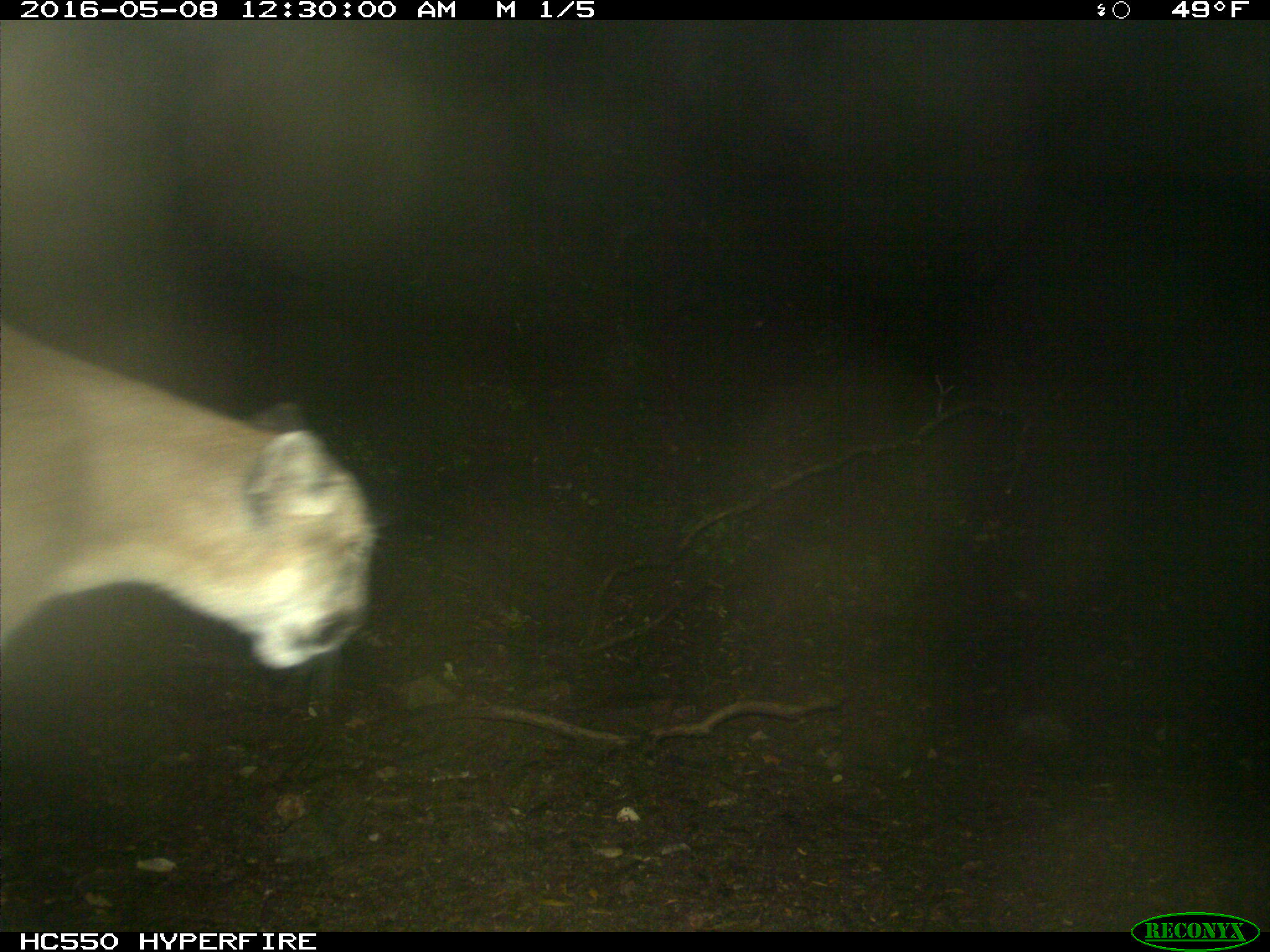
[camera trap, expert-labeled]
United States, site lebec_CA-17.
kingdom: Animalia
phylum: Chordata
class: Mammalia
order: Carnivora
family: Felidae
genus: Puma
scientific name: Puma concolor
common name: mountain lion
Puma concolor (mountain lion).